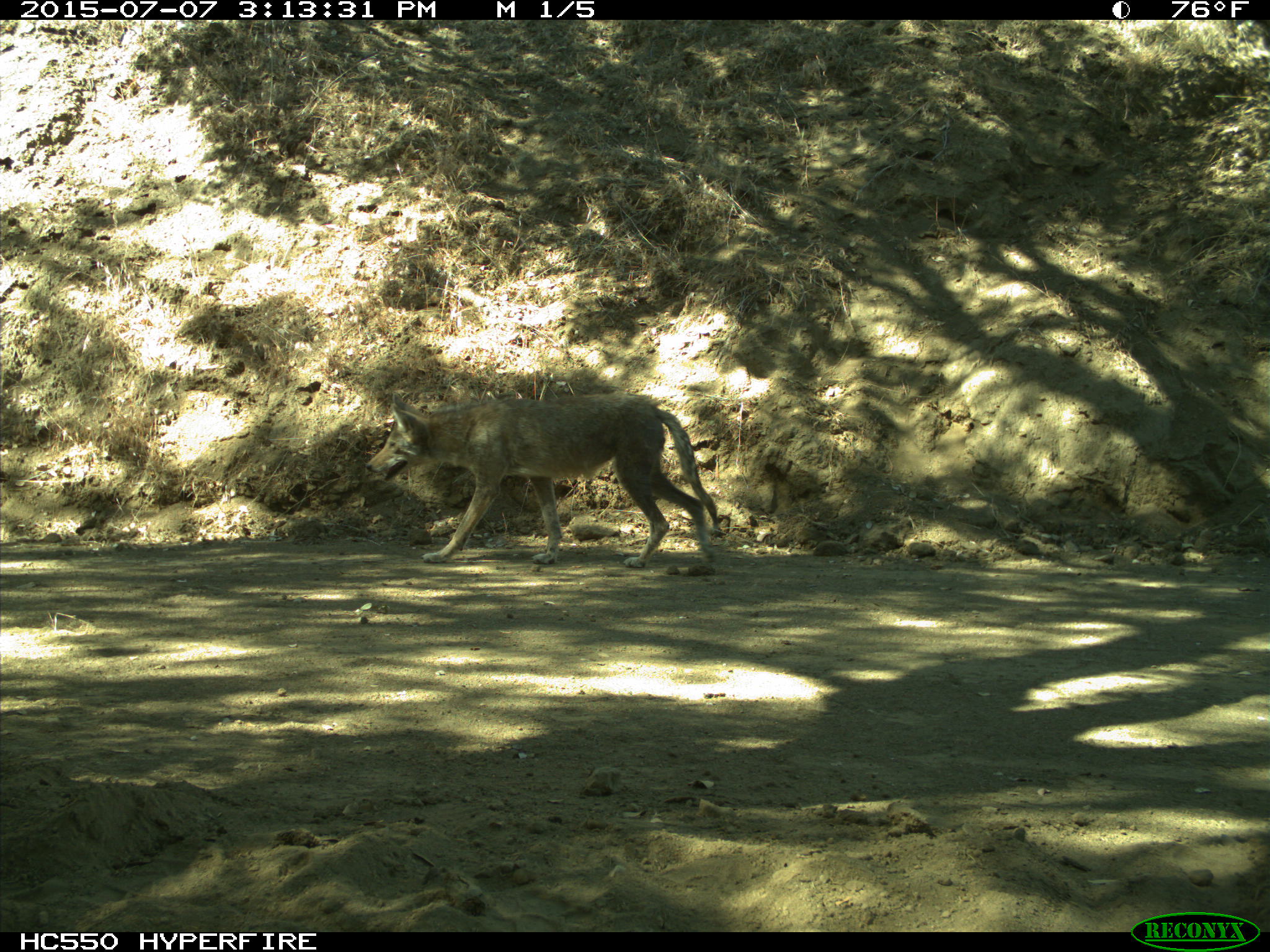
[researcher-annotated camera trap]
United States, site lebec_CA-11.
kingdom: Animalia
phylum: Chordata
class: Mammalia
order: Carnivora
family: Canidae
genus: Canis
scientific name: Canis latrans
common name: coyote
Canis latrans (coyote).